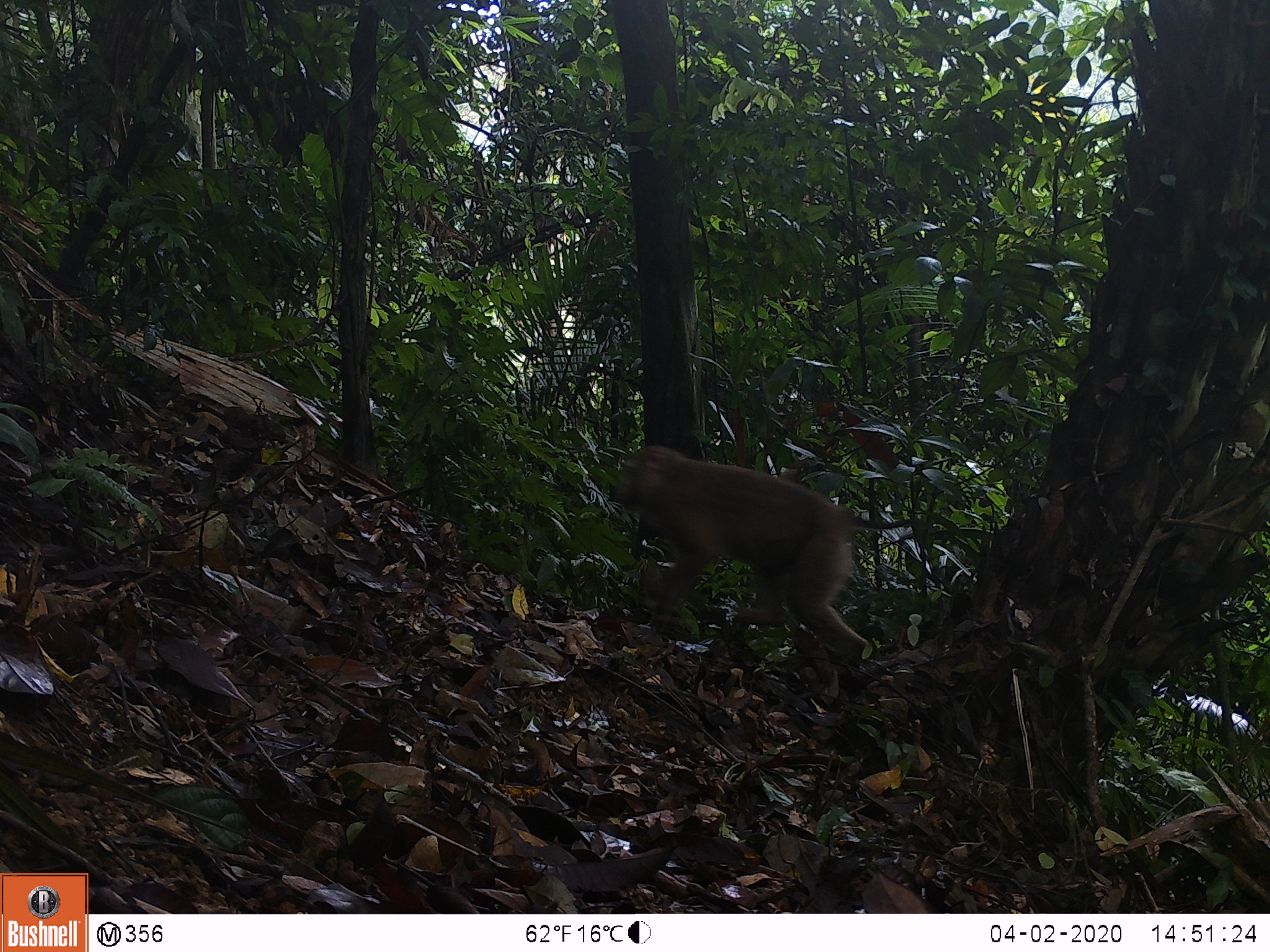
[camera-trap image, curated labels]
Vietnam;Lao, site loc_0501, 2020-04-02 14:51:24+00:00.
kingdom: Animalia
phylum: Chordata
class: Mammalia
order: Primates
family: Cercopithecidae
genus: Macaca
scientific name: Macaca nemestrina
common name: pig-tailed macaque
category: pig tailed macaque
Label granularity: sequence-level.